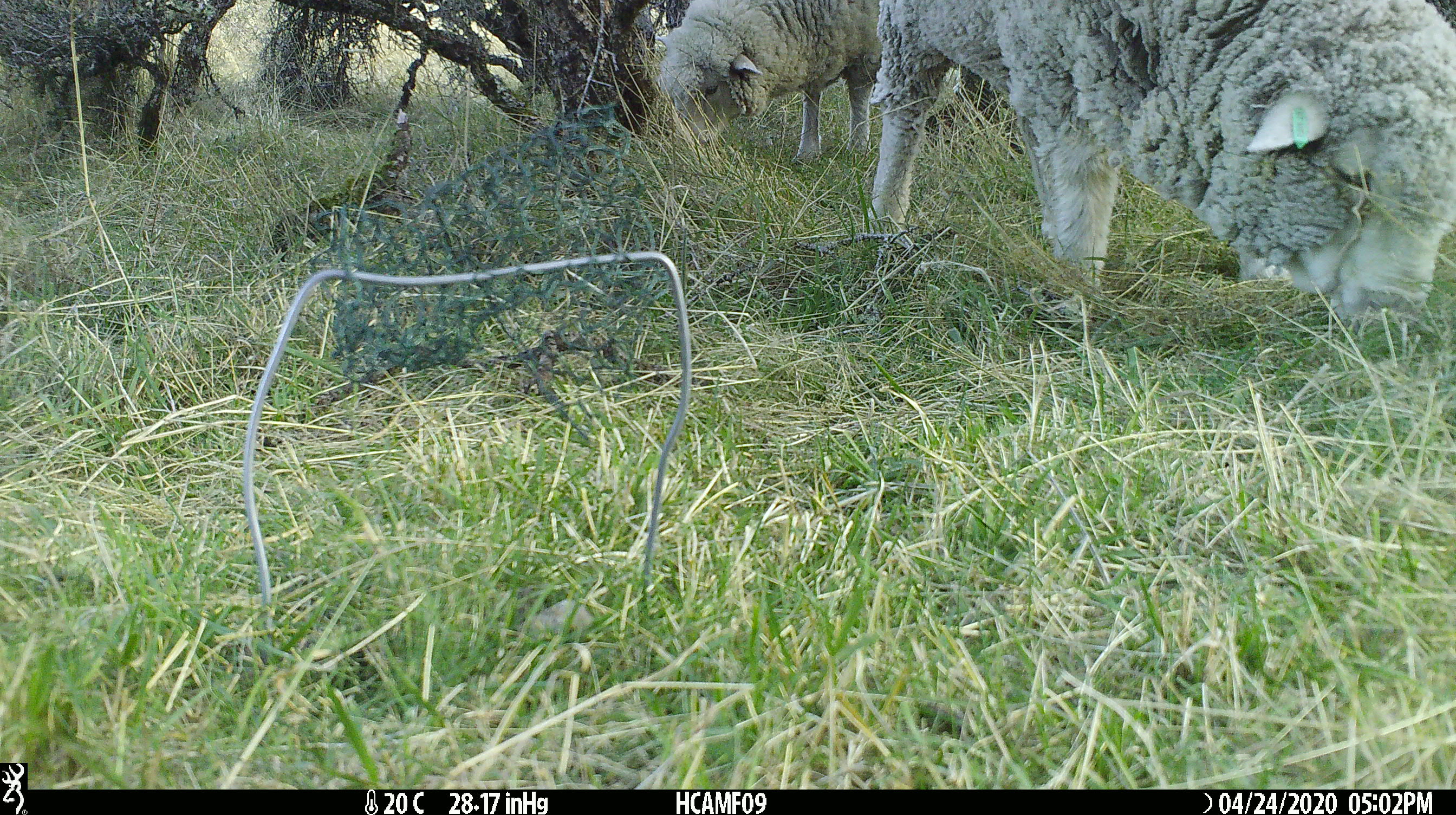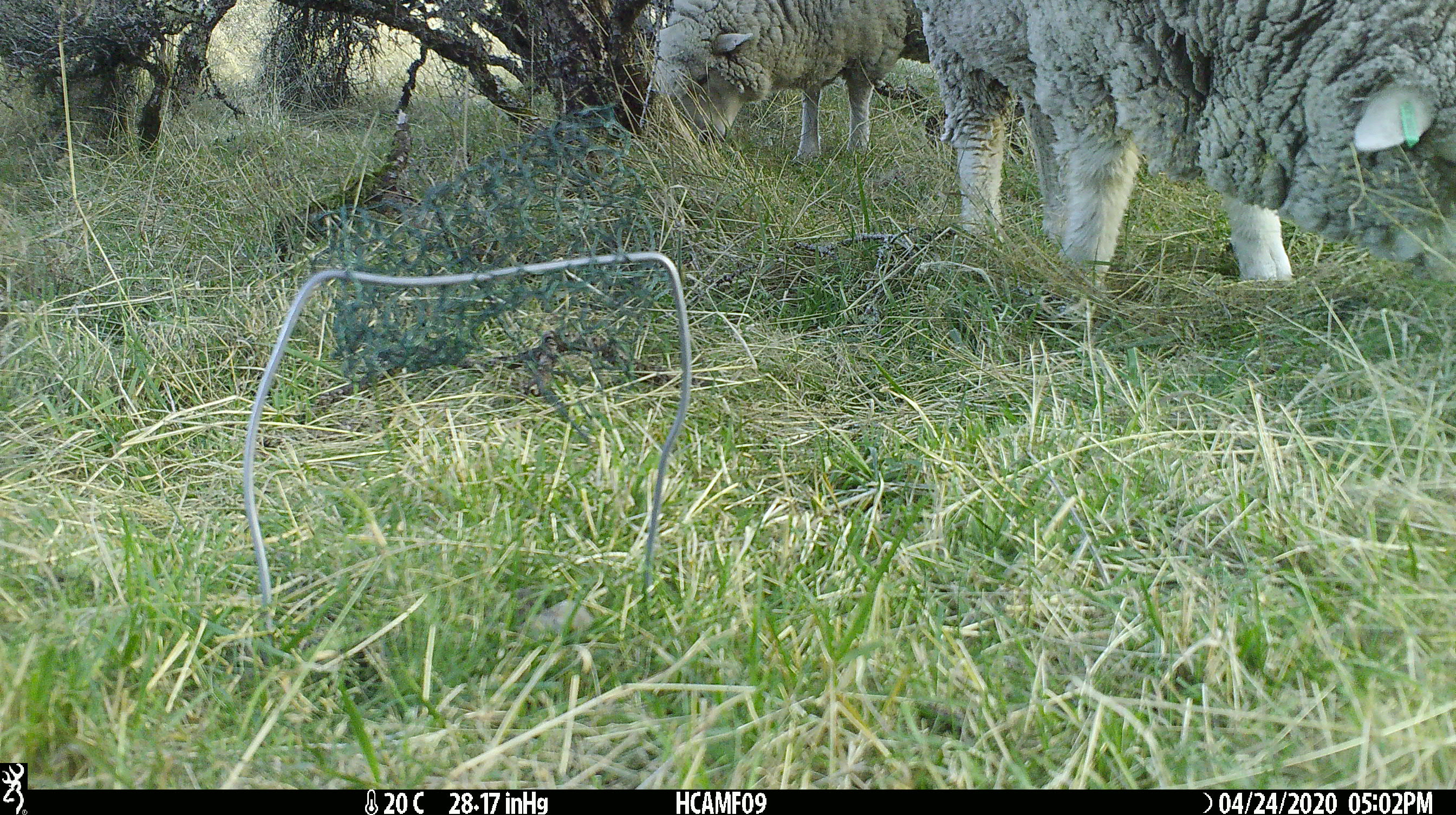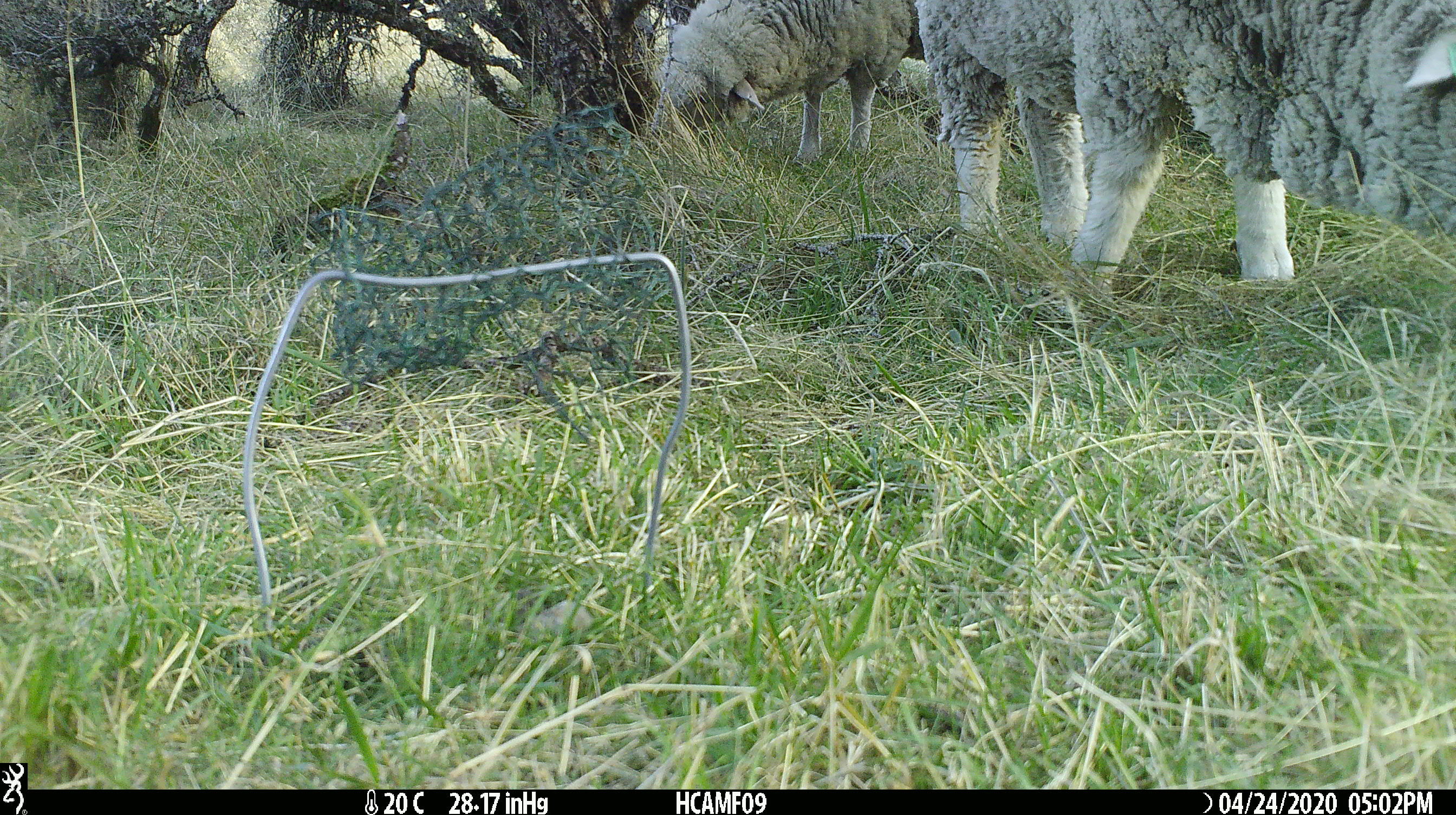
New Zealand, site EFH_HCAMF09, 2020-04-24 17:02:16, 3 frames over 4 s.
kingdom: Animalia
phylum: Chordata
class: Mammalia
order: Artiodactyla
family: Bovidae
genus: Ovis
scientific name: Ovis aries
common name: domestic sheep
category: sheep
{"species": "sheep (domestic sheep) (Ovis aries)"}